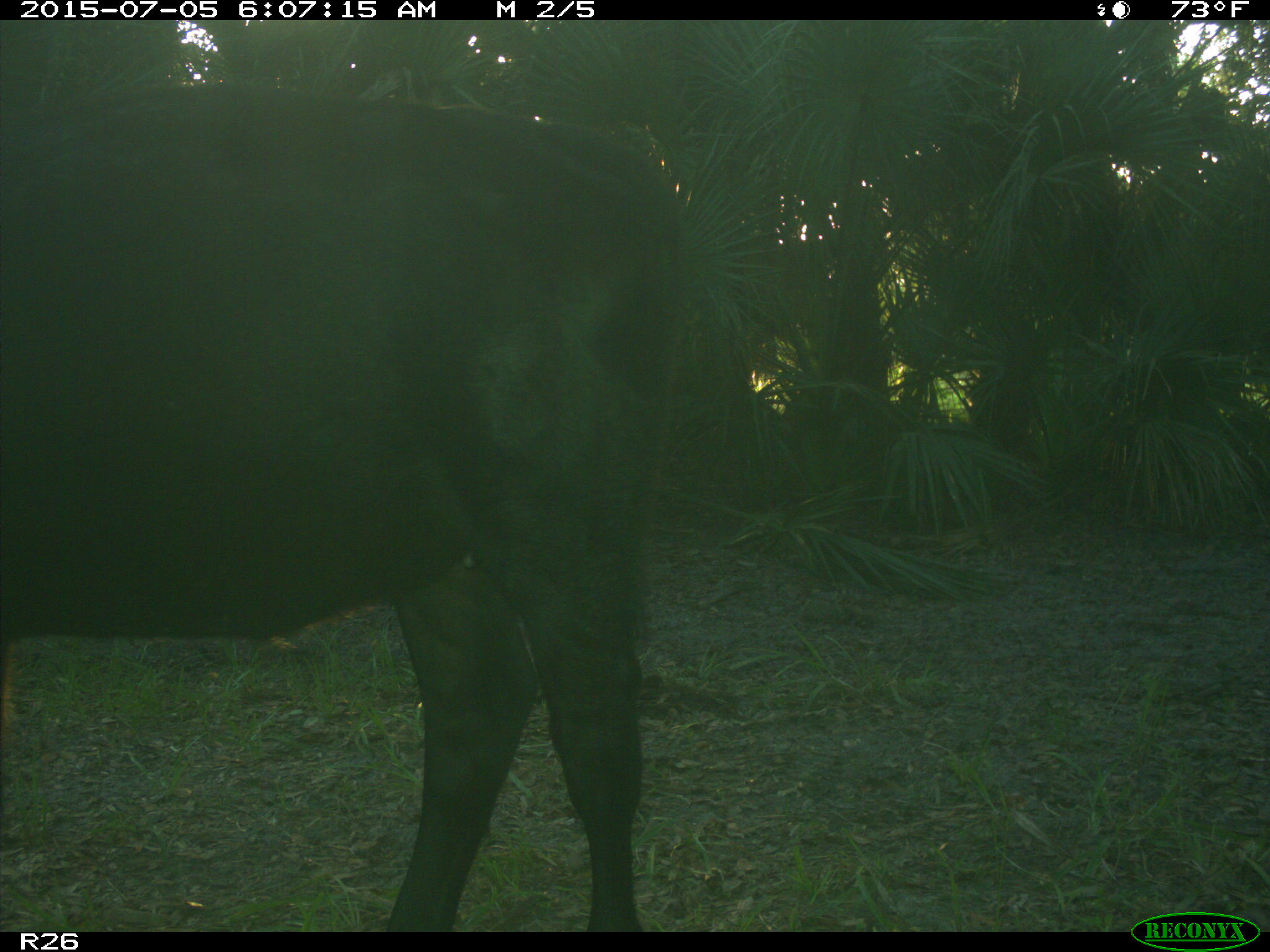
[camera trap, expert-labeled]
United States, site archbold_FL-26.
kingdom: Animalia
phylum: Chordata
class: Mammalia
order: Artiodactyla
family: Bovidae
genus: Bos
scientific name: Bos taurus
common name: domestic cow